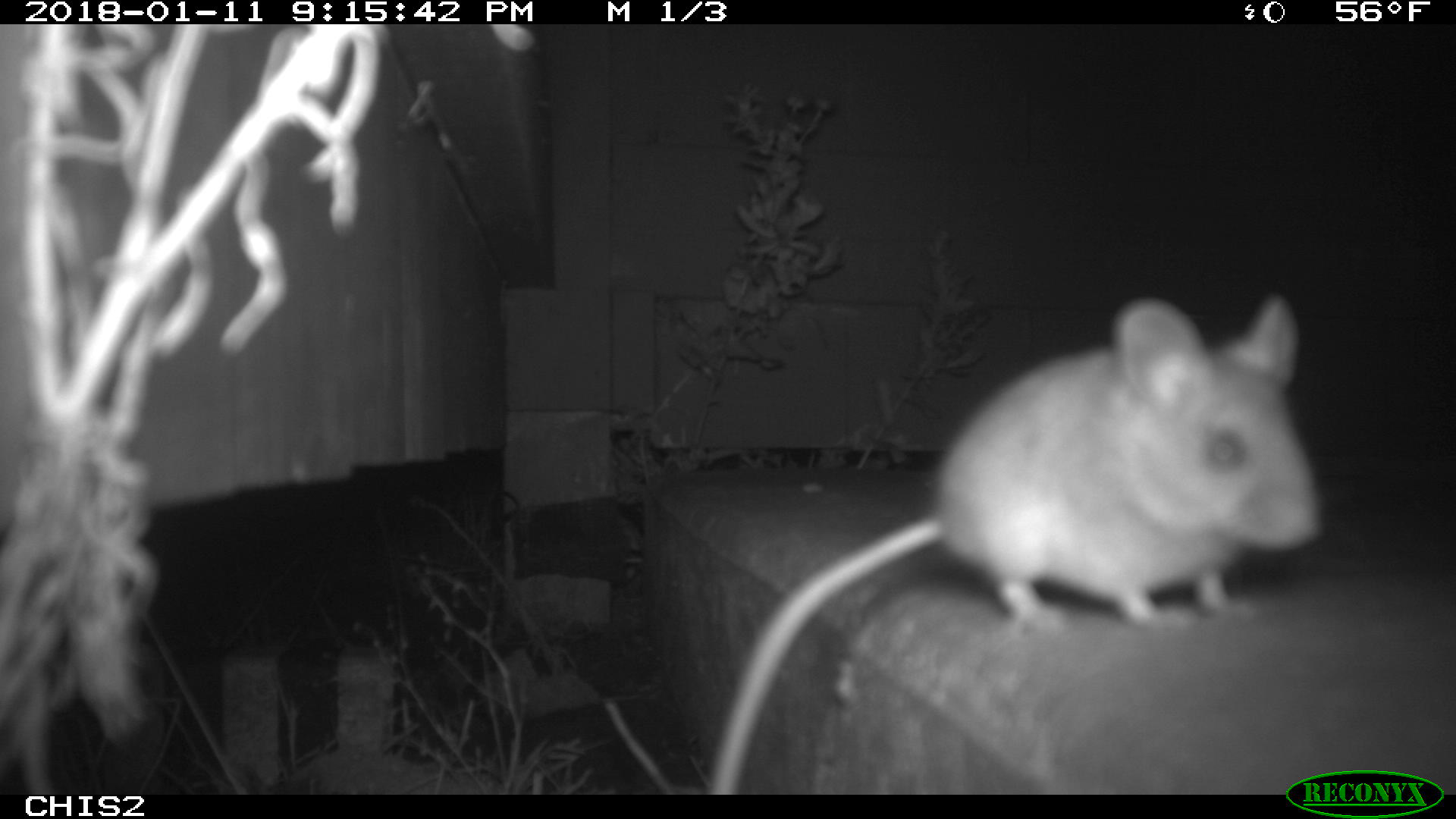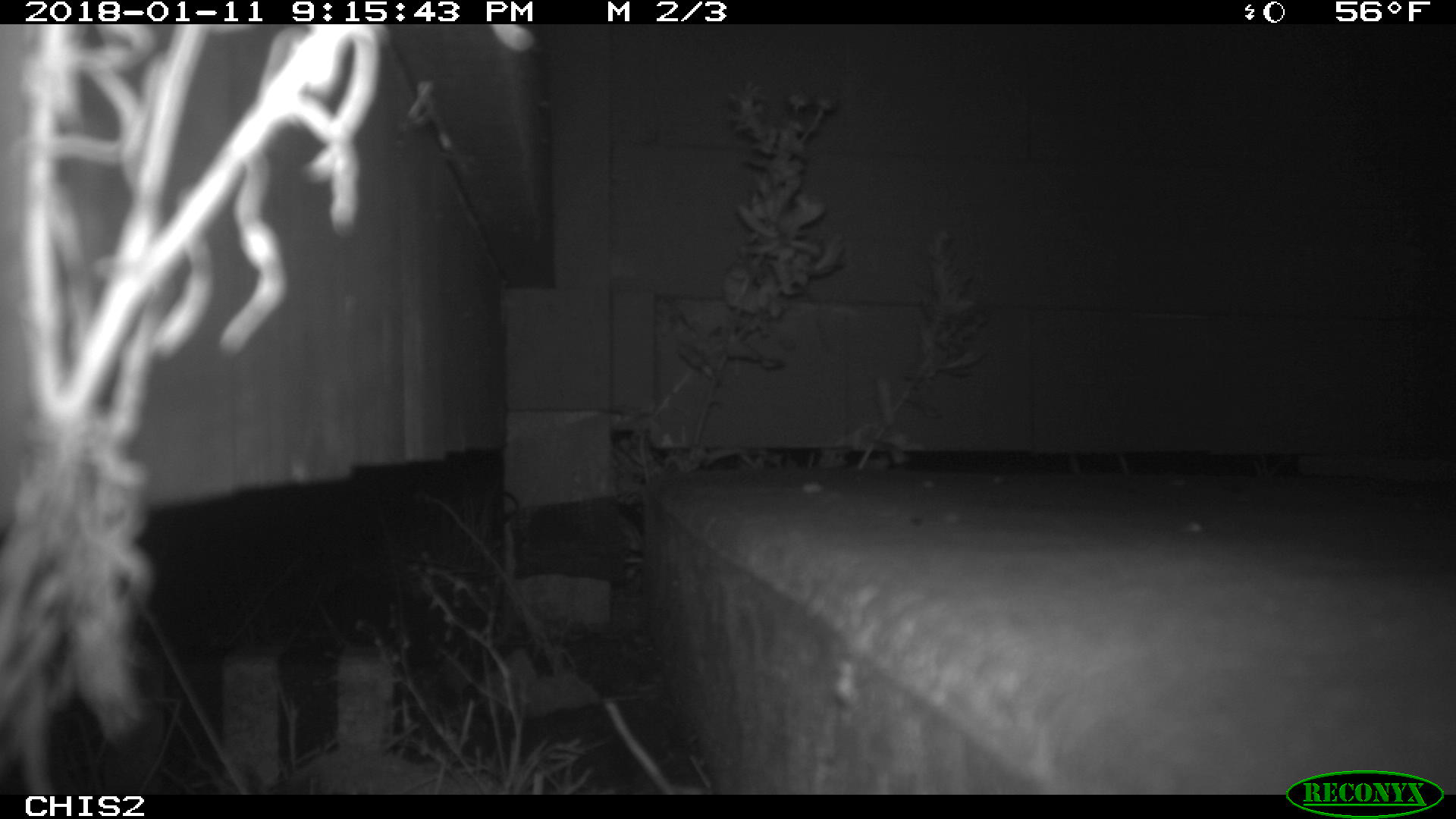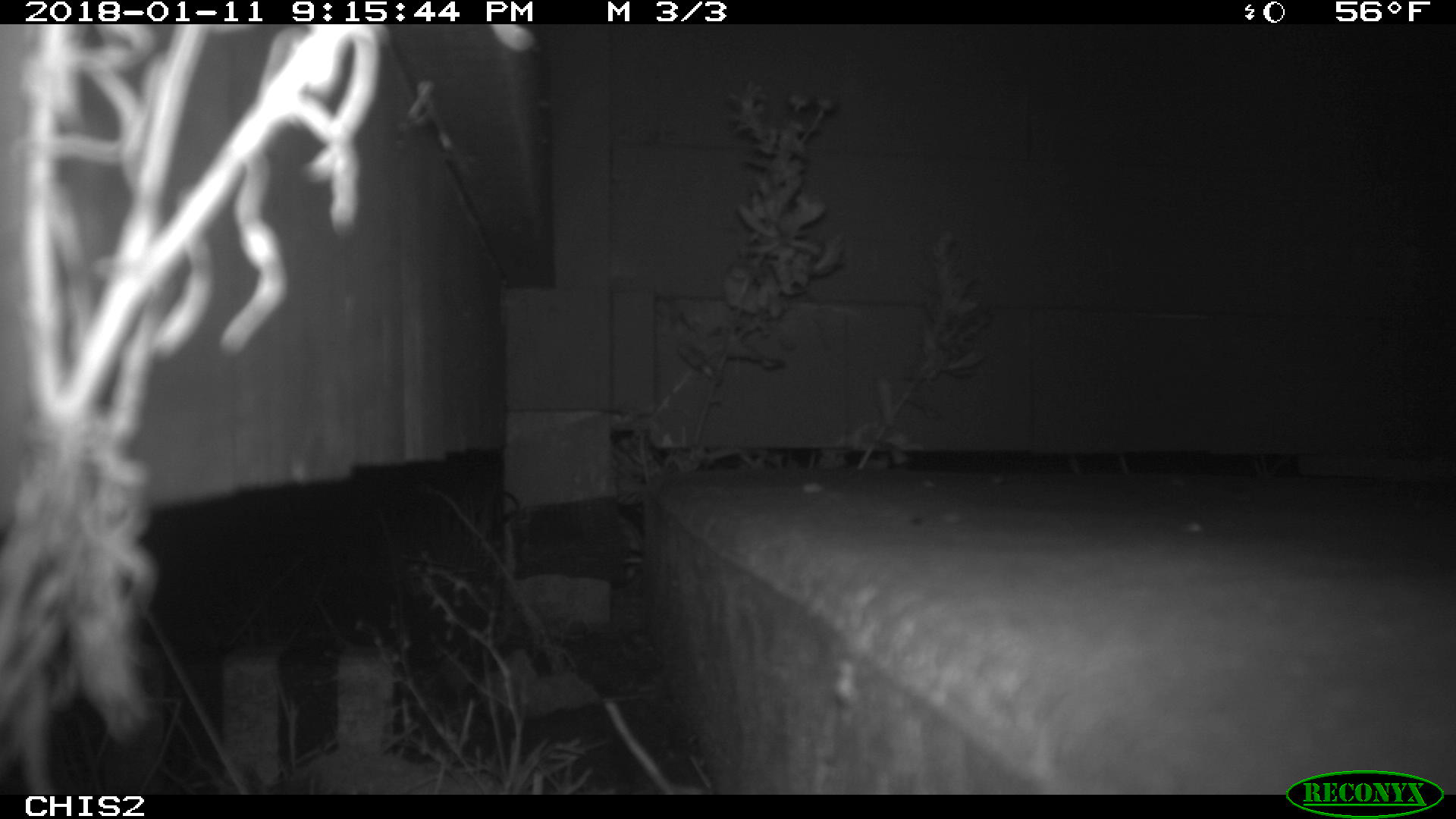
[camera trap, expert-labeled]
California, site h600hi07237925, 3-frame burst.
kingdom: Animalia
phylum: Chordata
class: Mammalia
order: Rodentia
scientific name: Rodentia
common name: rodent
Rodent (Rodentia).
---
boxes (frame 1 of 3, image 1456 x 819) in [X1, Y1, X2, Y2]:
rodent: [711, 295, 1325, 795]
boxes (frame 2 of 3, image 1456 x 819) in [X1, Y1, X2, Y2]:
rodent: [285, 750, 479, 794]